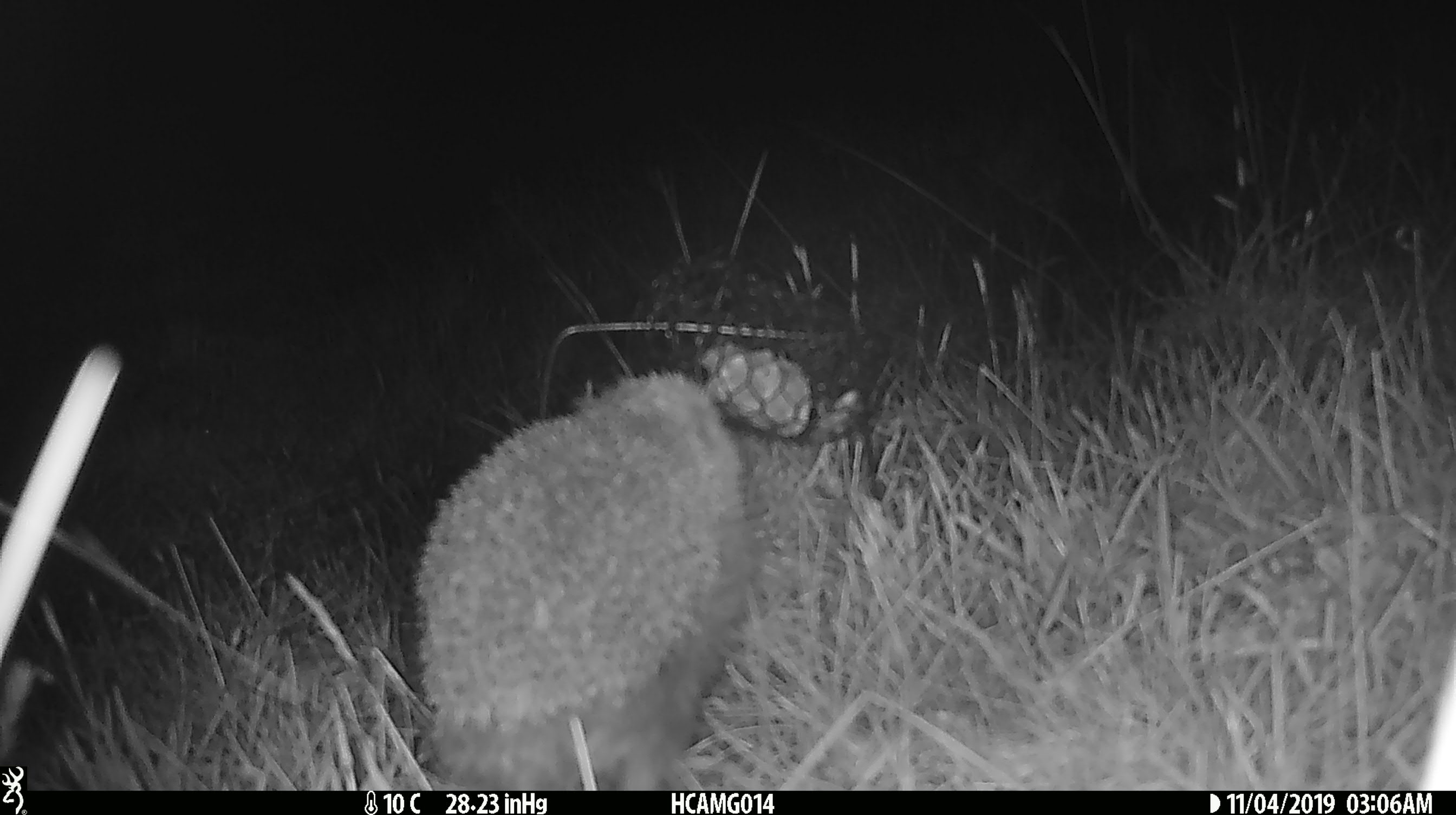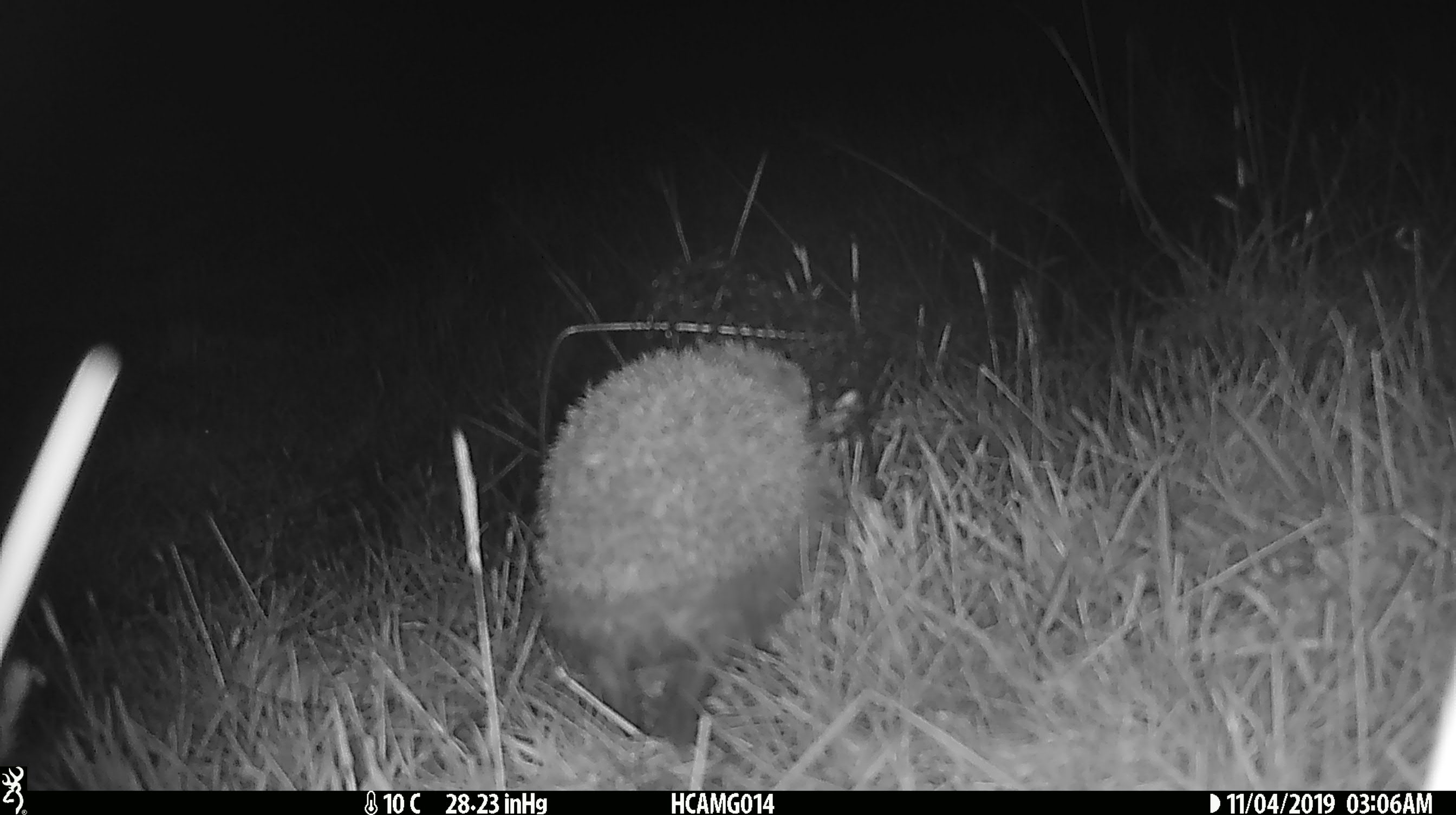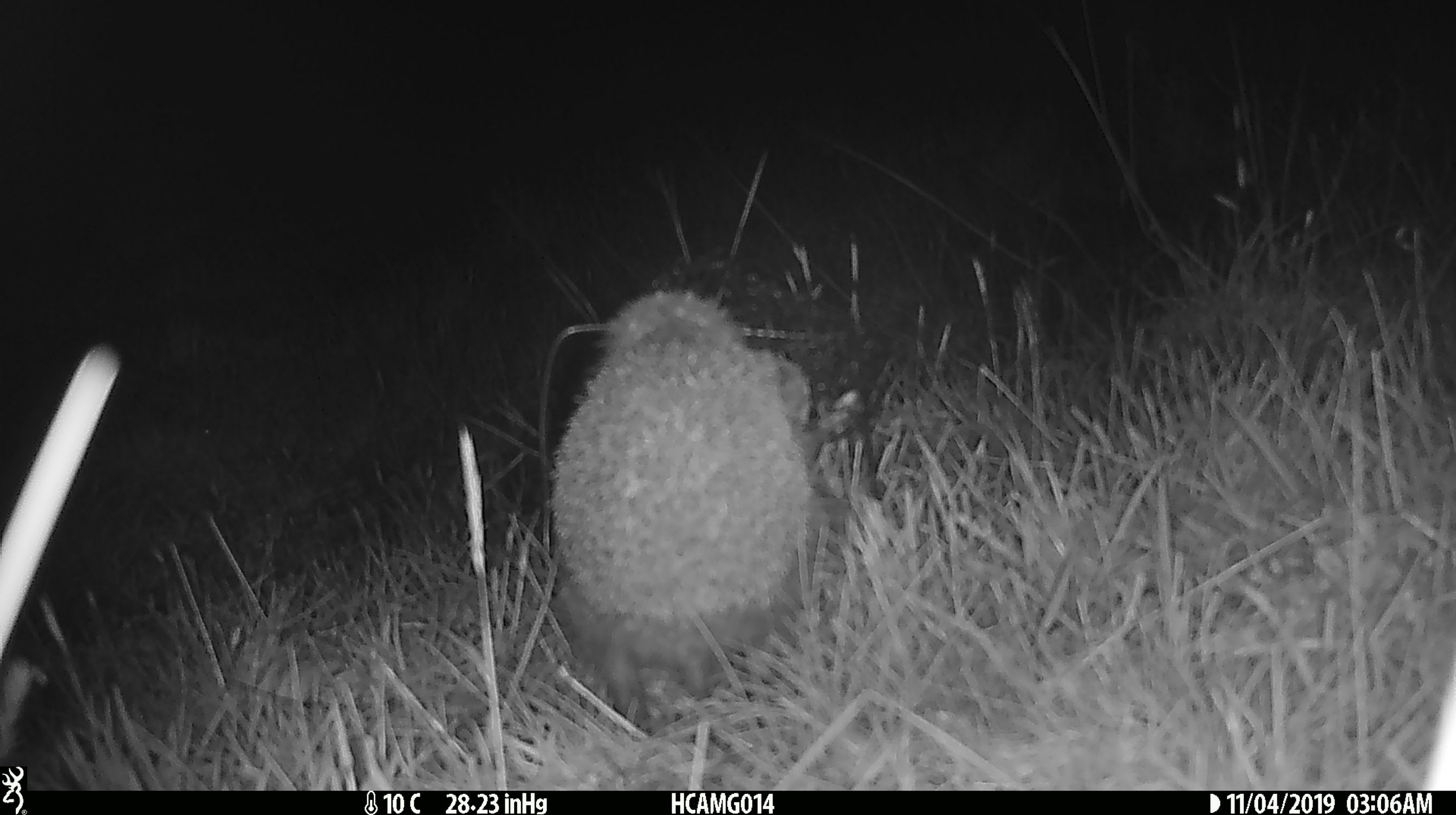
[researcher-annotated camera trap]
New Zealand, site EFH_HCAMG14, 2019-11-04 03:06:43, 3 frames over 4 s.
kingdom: Animalia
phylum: Chordata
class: Mammalia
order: Eulipotyphla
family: Erinaceidae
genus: Erinaceus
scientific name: Erinaceus europaeus europaeus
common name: european hedgehog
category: hedgehog